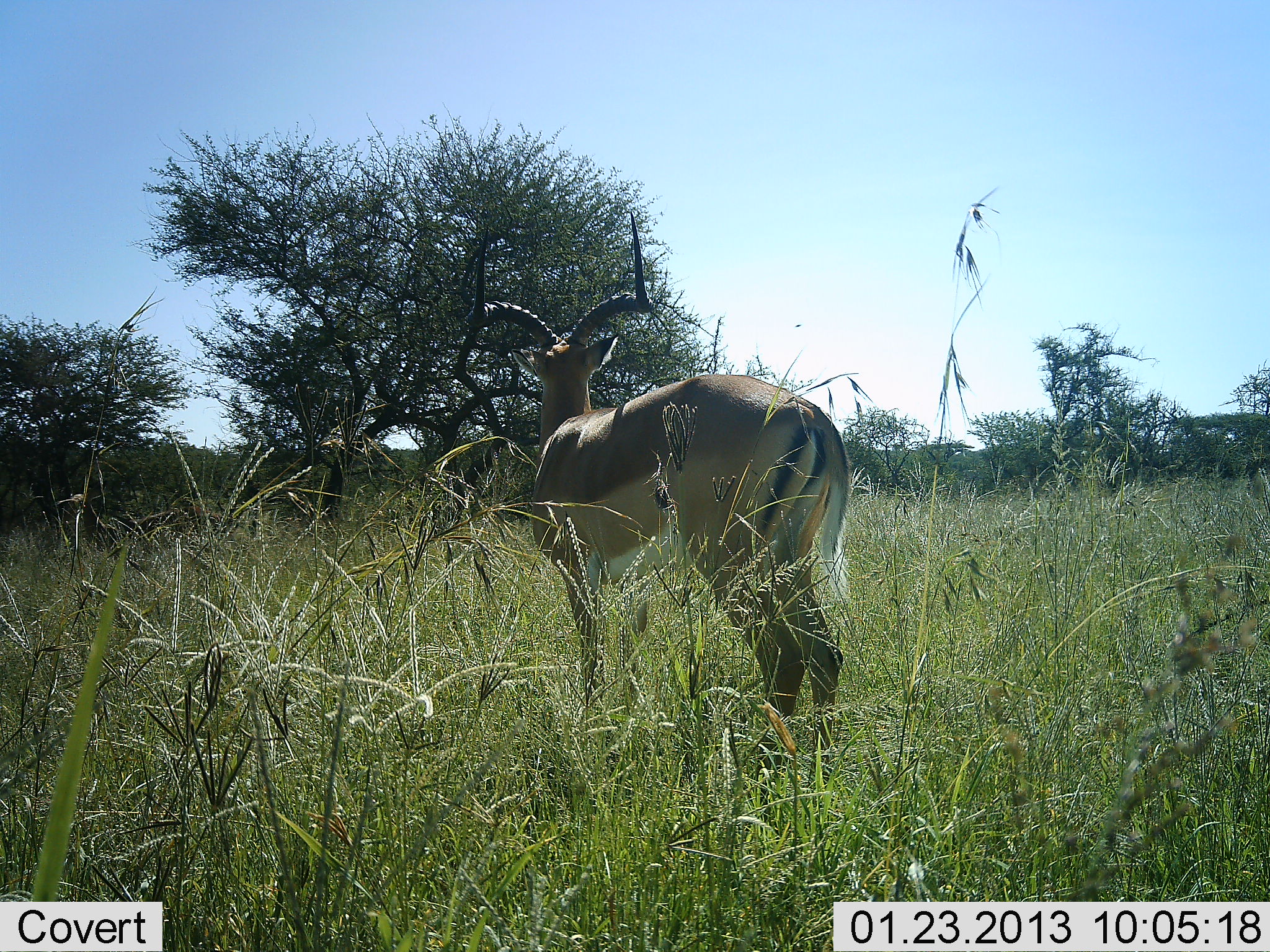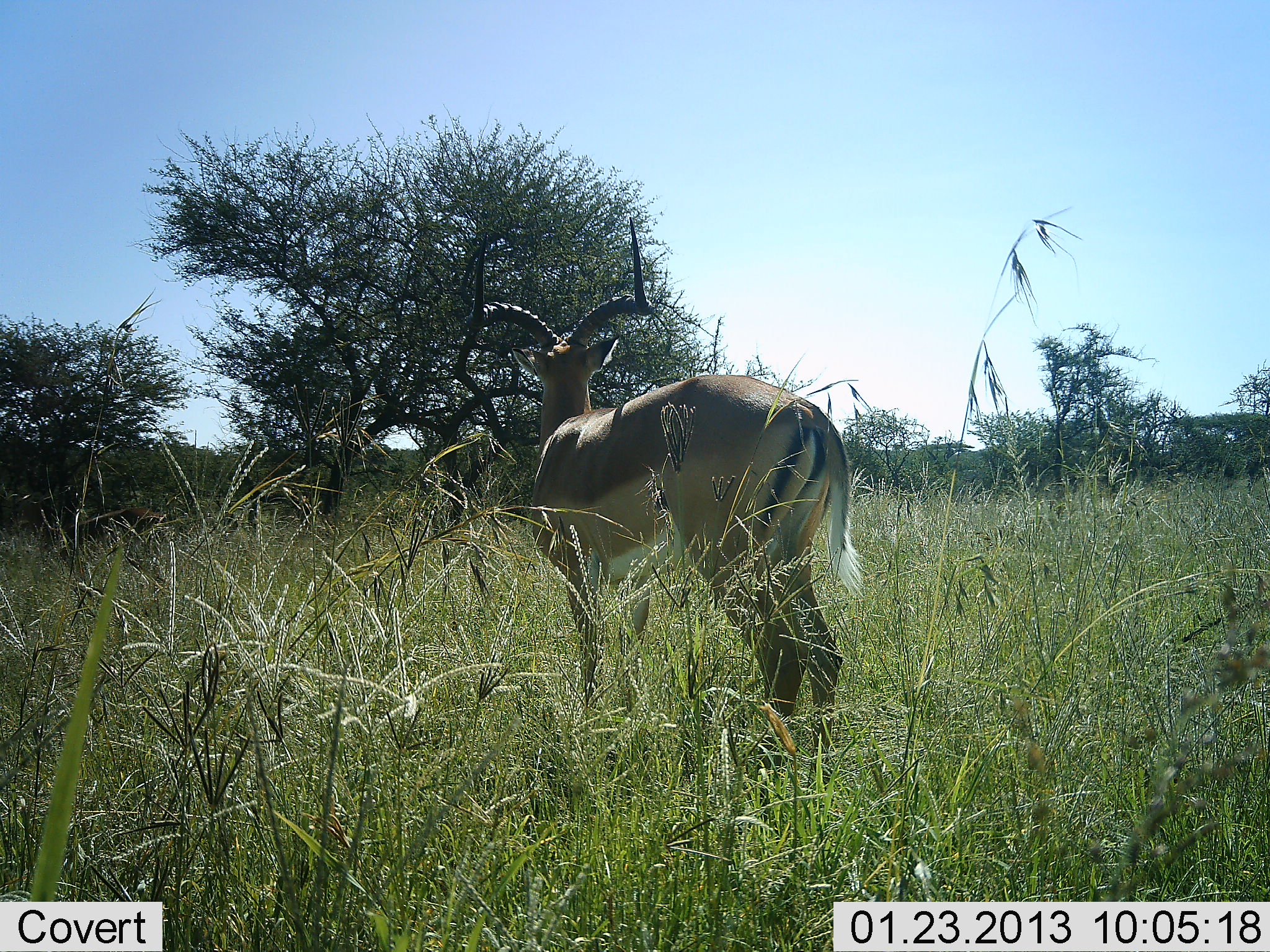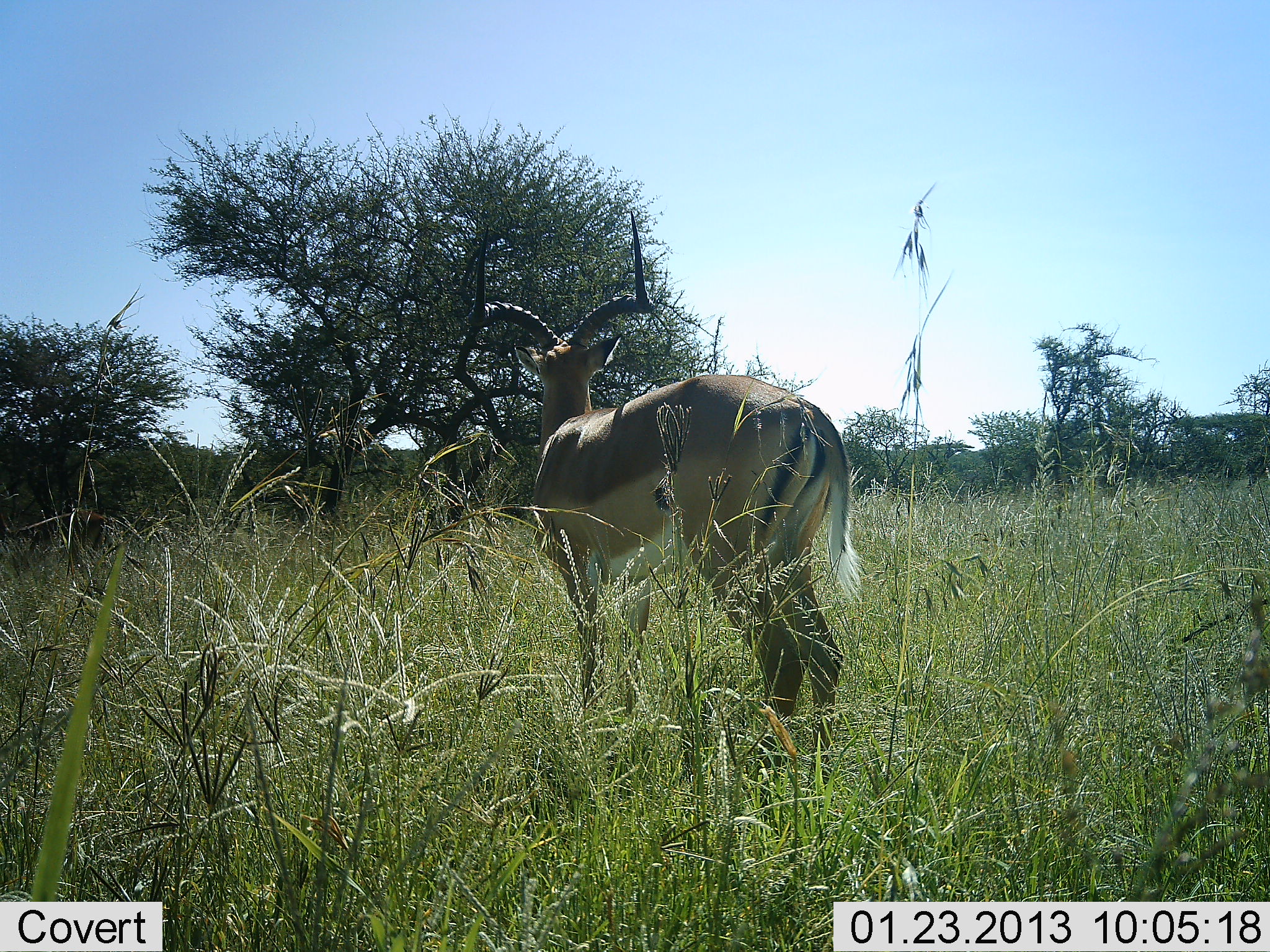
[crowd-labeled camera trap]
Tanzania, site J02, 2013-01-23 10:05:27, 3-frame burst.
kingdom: Animalia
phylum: Chordata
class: Mammalia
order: Artiodactyla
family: Bovidae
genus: Aepyceros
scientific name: Aepyceros melampus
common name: impala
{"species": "impala (Aepyceros melampus)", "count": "1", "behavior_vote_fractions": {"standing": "100%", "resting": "0%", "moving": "0%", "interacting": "0%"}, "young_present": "0%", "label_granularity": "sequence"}